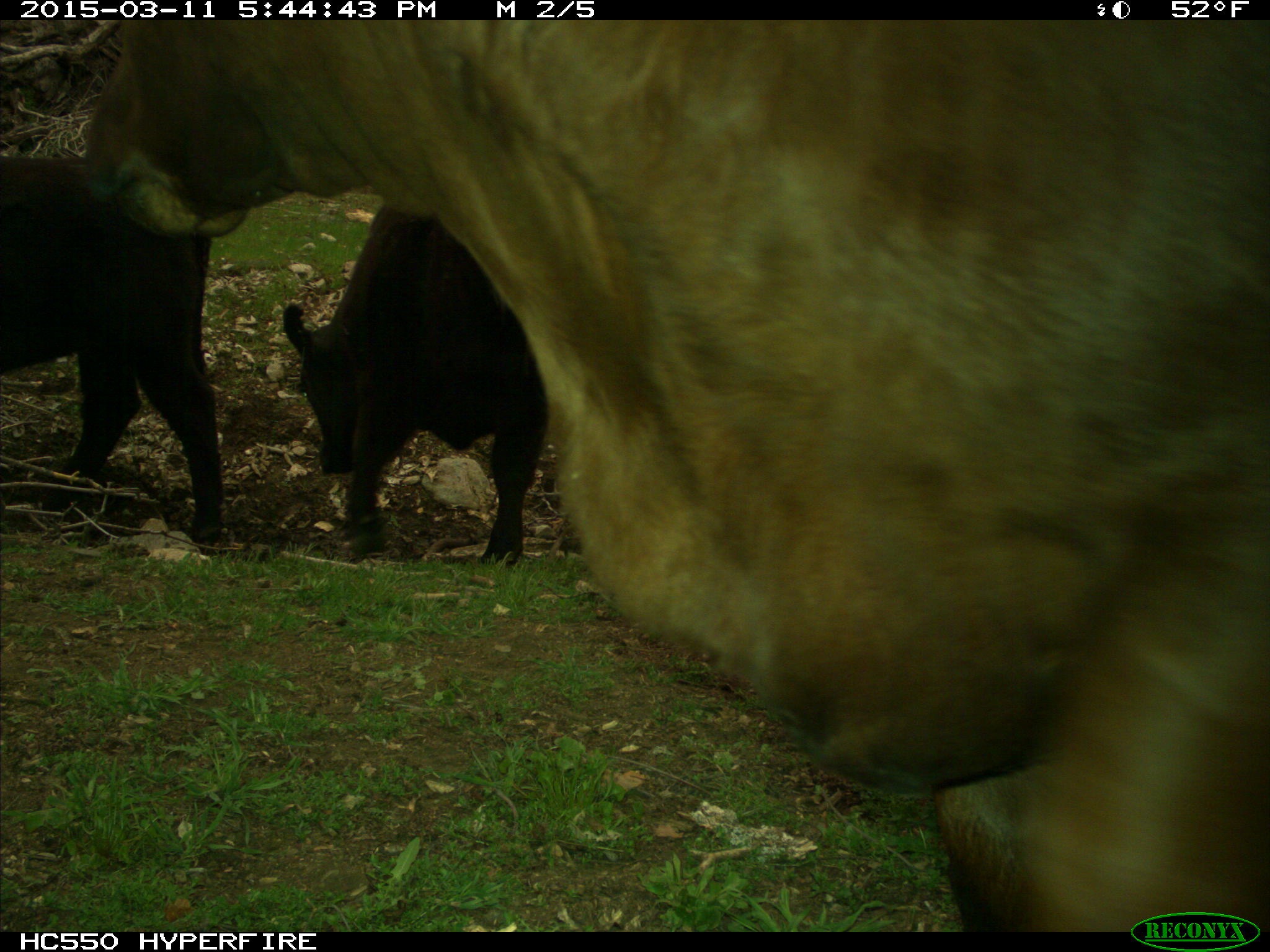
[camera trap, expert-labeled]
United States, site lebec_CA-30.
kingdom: Animalia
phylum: Chordata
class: Mammalia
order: Artiodactyla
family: Bovidae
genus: Bos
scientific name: Bos taurus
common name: domestic cow